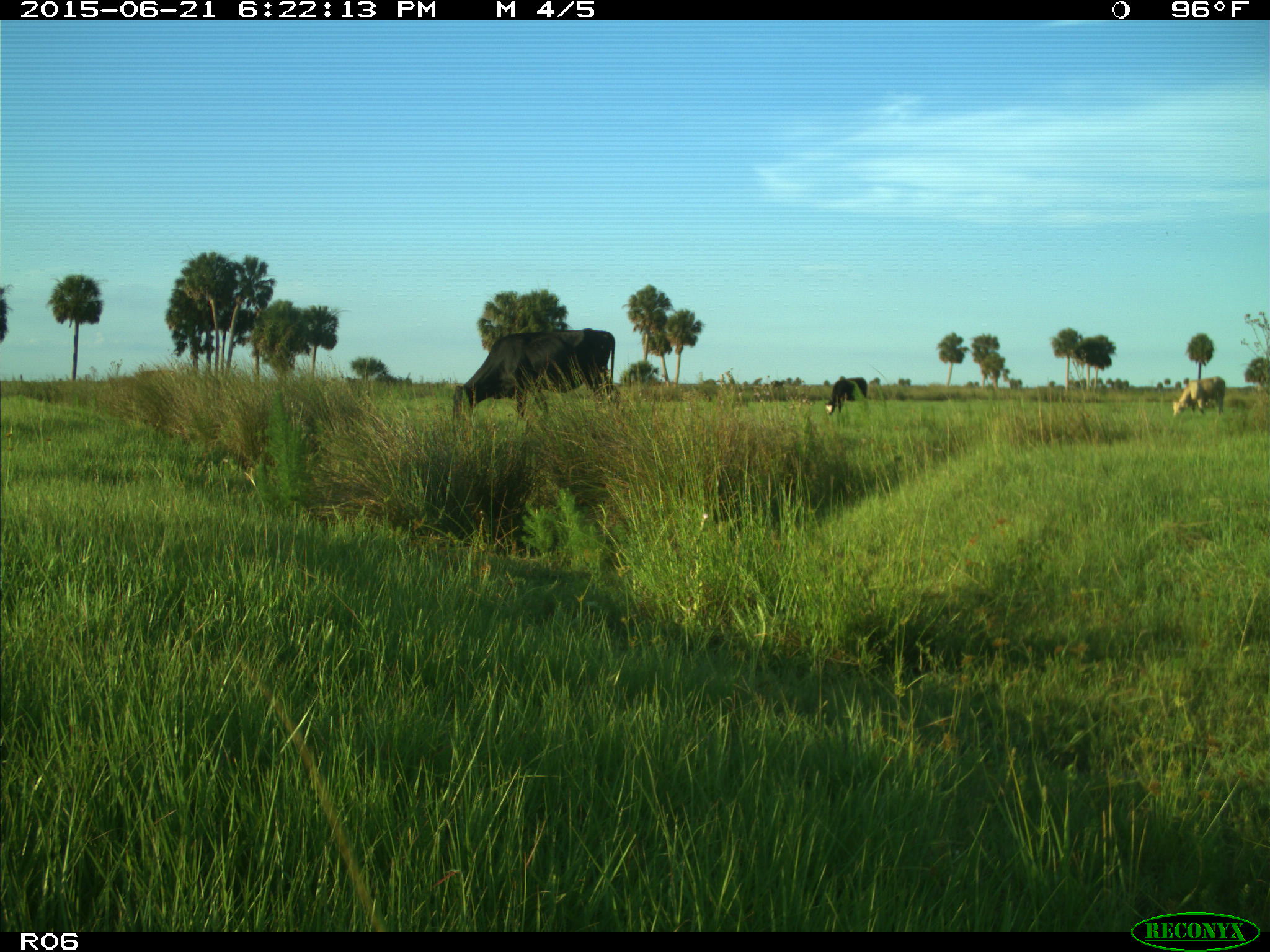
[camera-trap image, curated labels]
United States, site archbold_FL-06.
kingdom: Animalia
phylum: Chordata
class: Mammalia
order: Artiodactyla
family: Bovidae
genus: Bos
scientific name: Bos taurus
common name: domestic cow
Bos taurus (domestic cow).